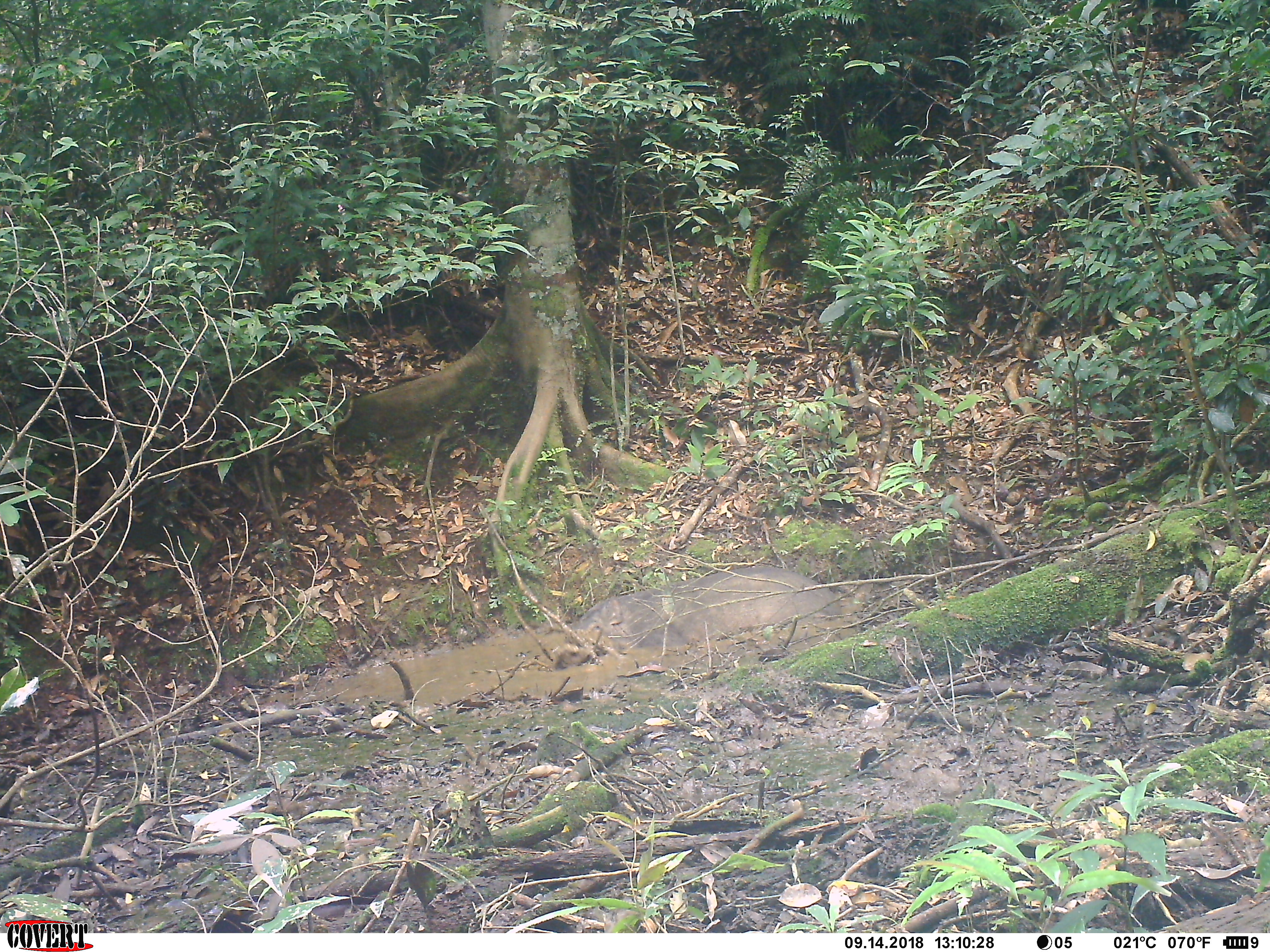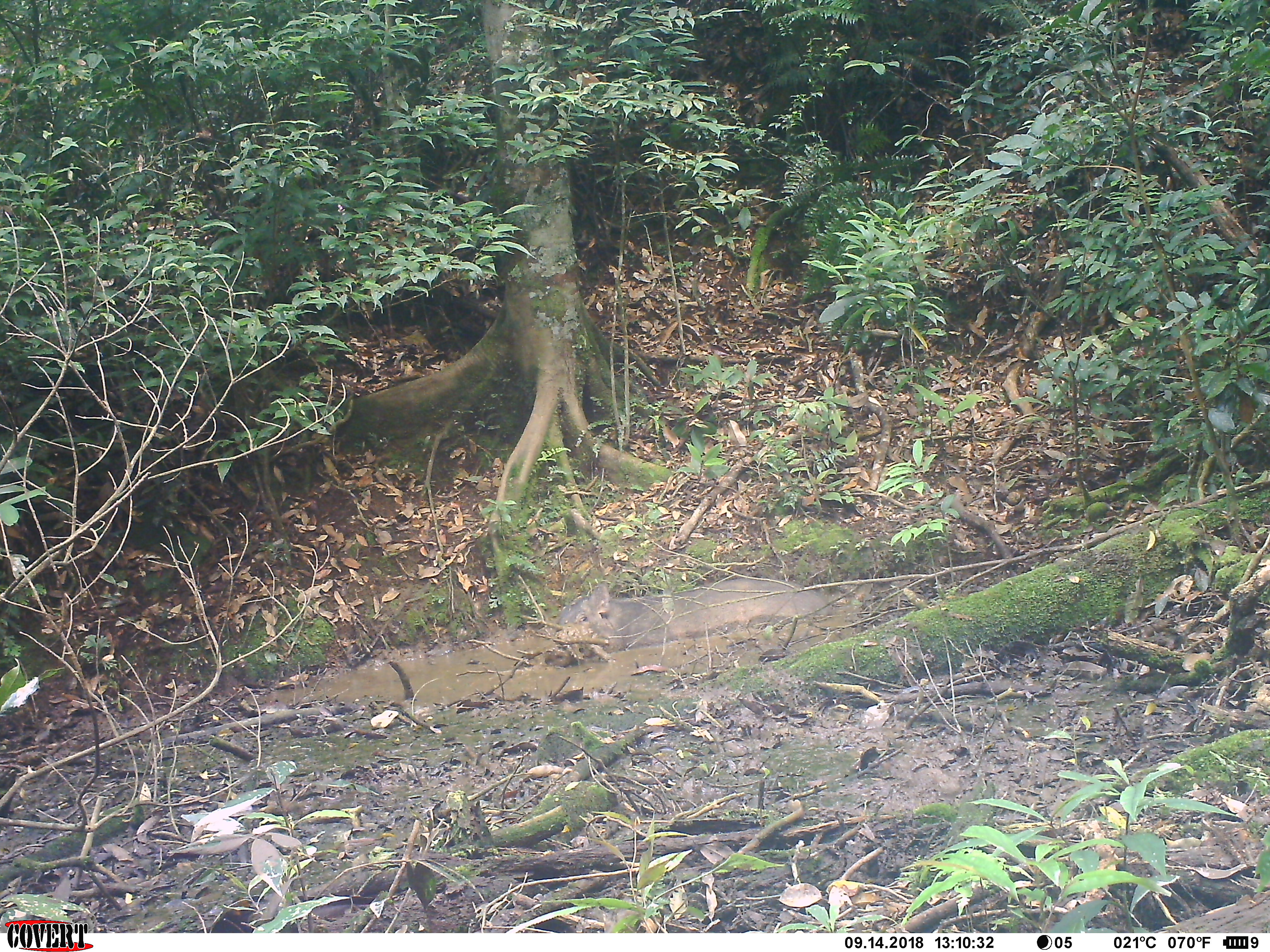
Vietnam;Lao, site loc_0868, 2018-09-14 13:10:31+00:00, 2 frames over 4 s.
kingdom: Animalia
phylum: Chordata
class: Mammalia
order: Artiodactyla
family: Suidae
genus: Sus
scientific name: Sus scrofa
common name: eurasian wild pig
Eurasian wild pig (Sus scrofa). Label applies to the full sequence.